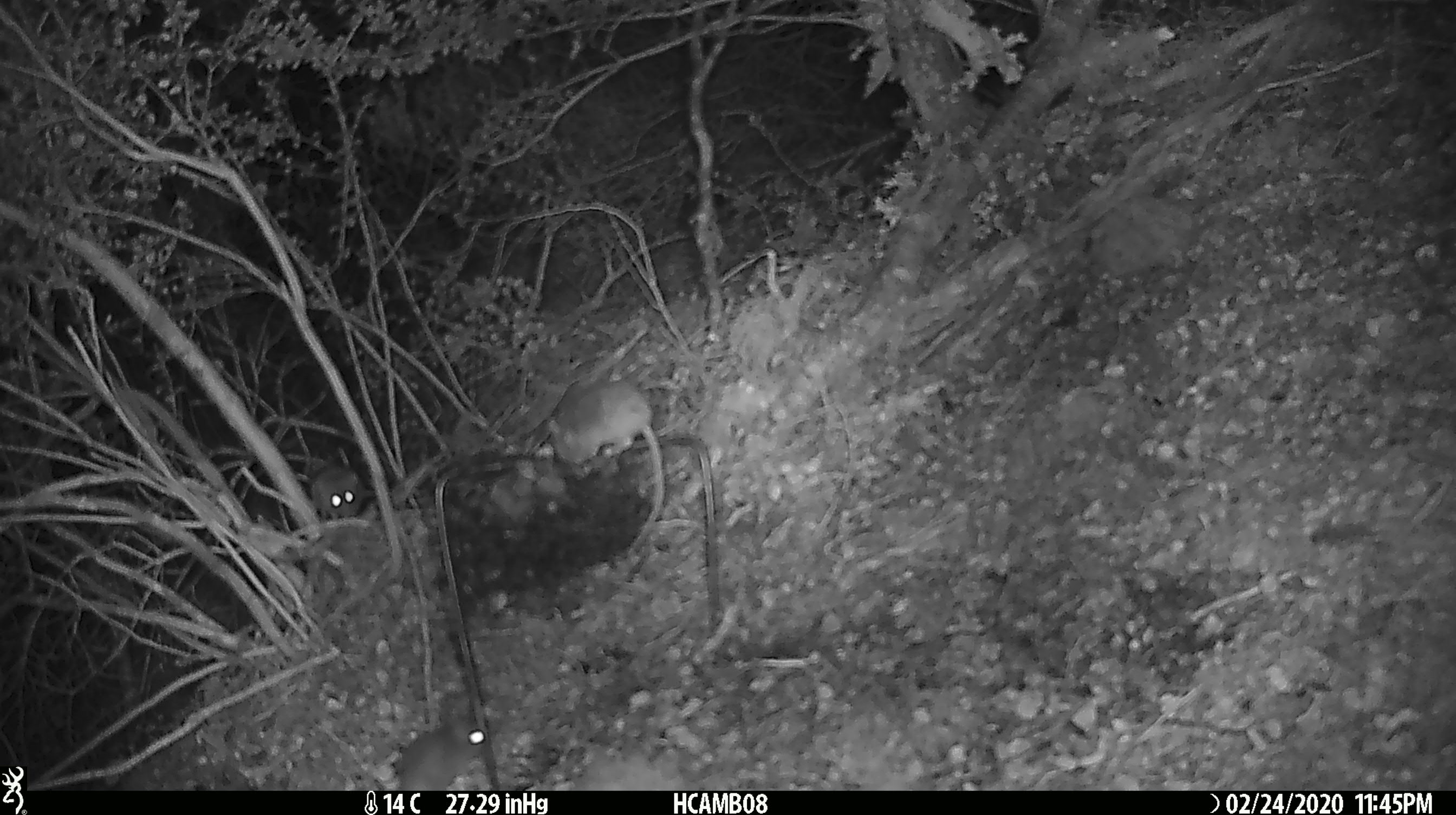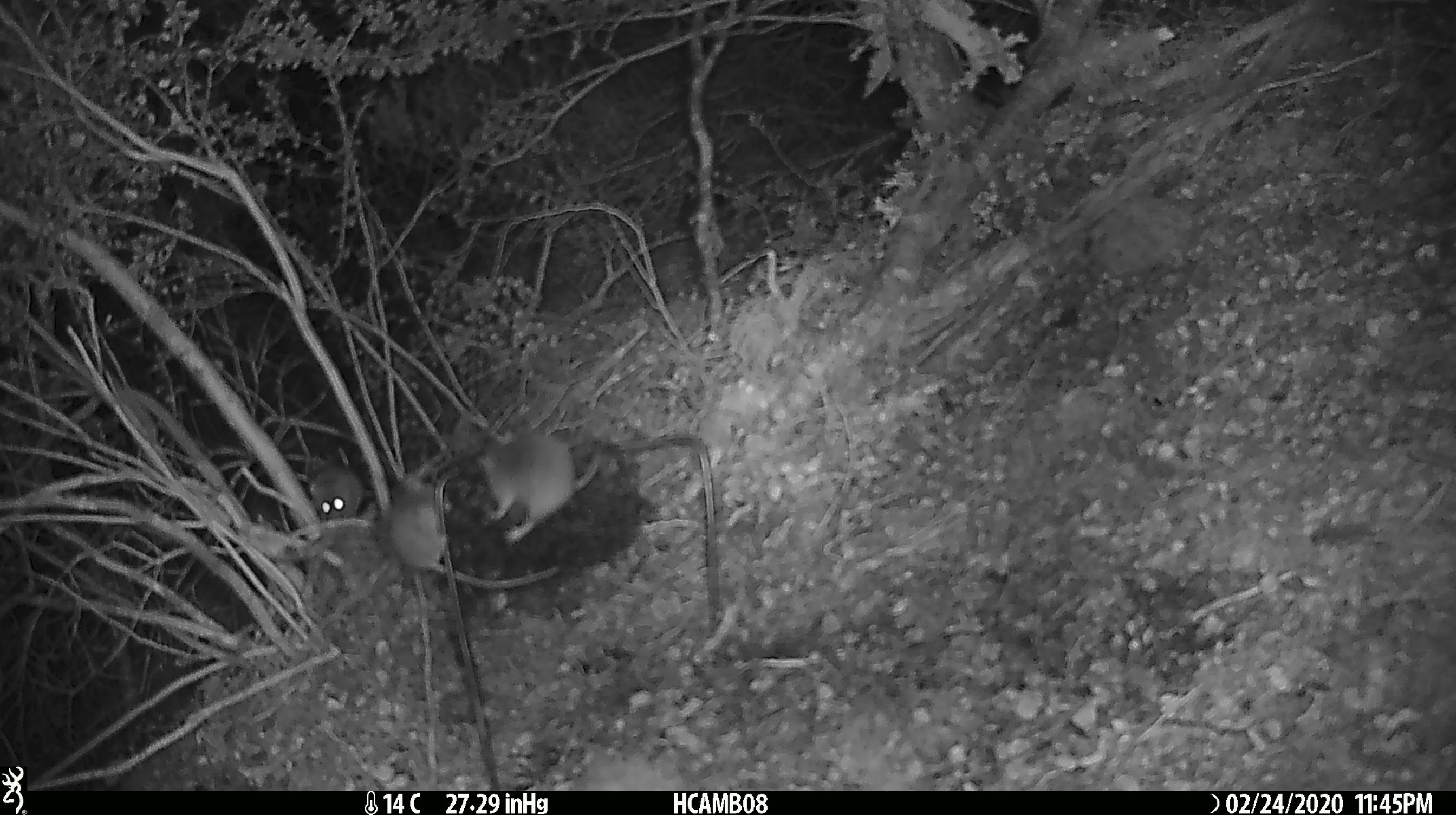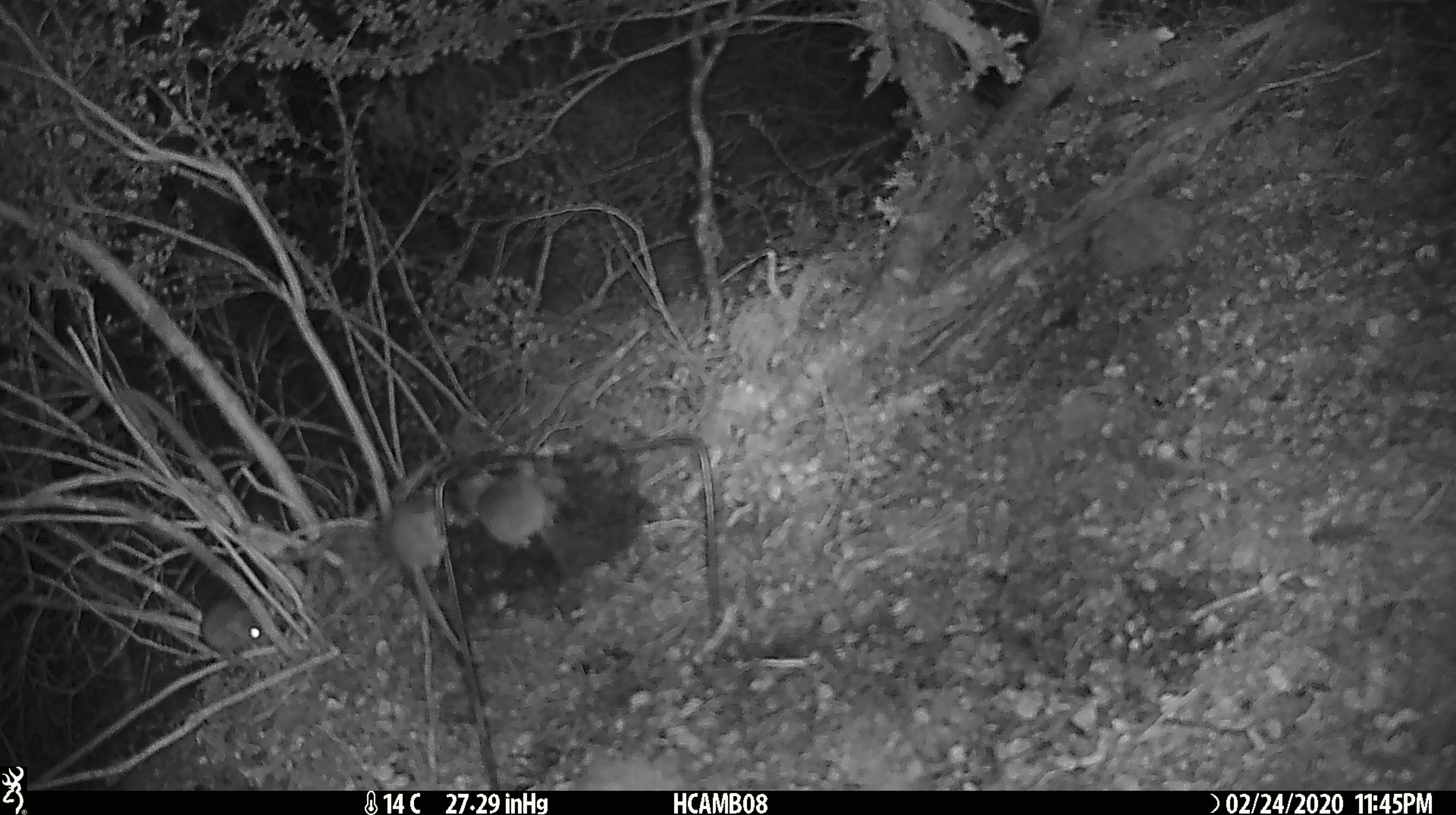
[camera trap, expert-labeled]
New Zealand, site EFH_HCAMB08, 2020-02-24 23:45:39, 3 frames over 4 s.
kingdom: Animalia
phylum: Chordata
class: Mammalia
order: Rodentia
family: Muridae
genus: Mus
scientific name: Mus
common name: mouse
Mouse (Mus).